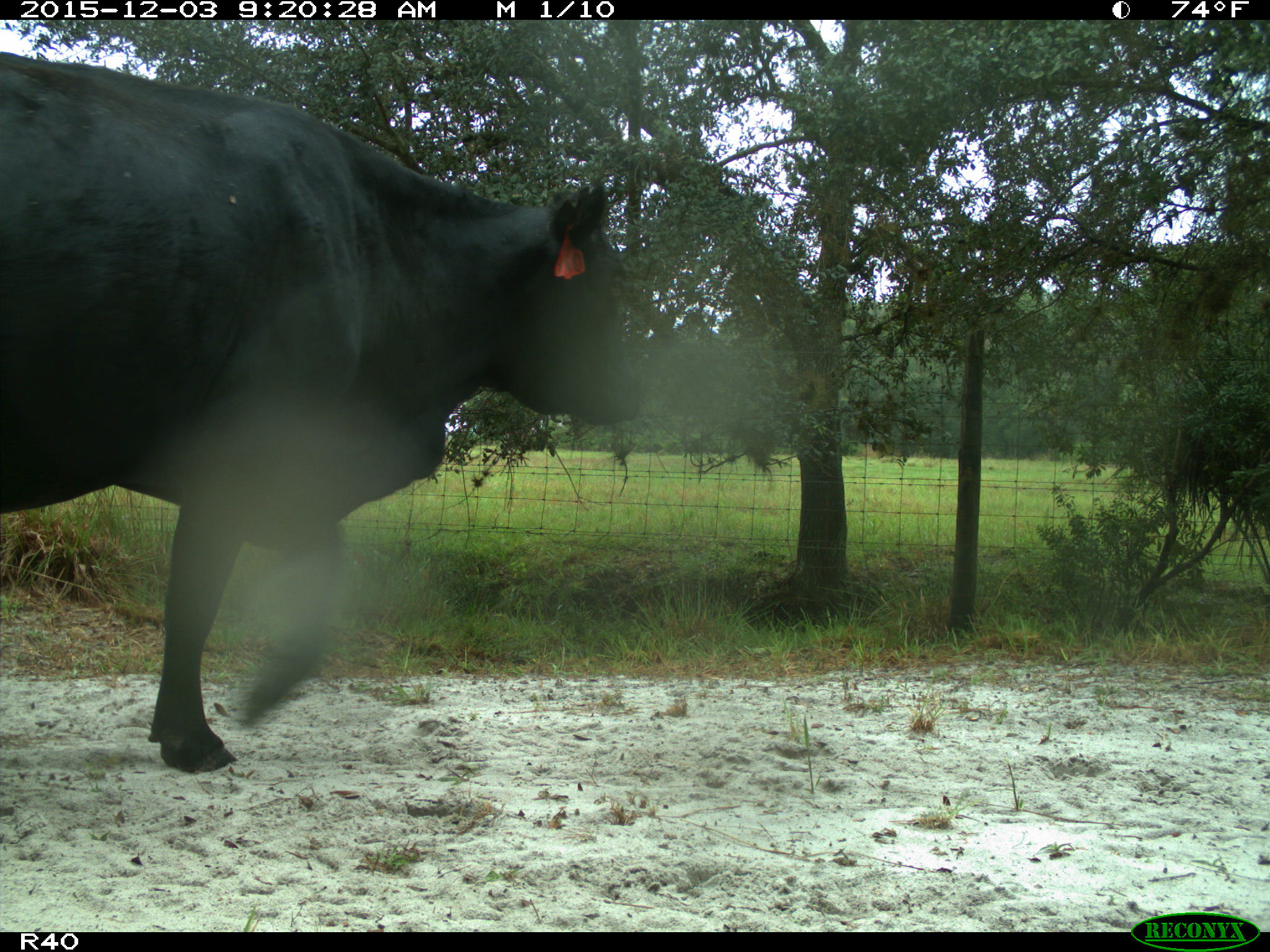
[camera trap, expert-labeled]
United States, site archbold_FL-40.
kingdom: Animalia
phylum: Chordata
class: Mammalia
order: Artiodactyla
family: Bovidae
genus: Bos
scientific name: Bos taurus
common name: domestic cow